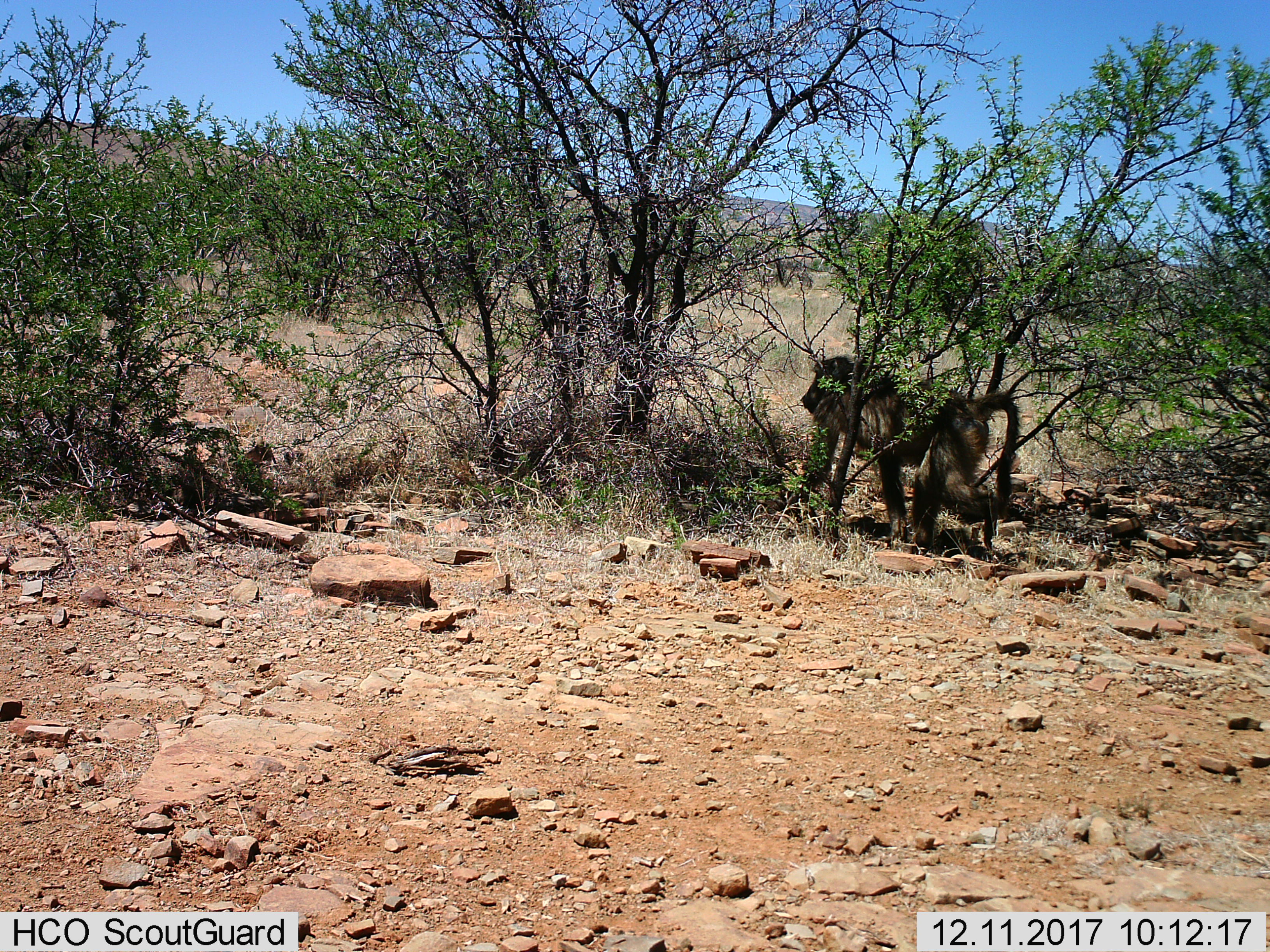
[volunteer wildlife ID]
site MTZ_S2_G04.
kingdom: Animalia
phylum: Chordata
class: Mammalia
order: Primates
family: Cercopithecidae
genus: Papio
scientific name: Papio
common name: baboon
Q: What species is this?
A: Baboon (Papio).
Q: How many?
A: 1.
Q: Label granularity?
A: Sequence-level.